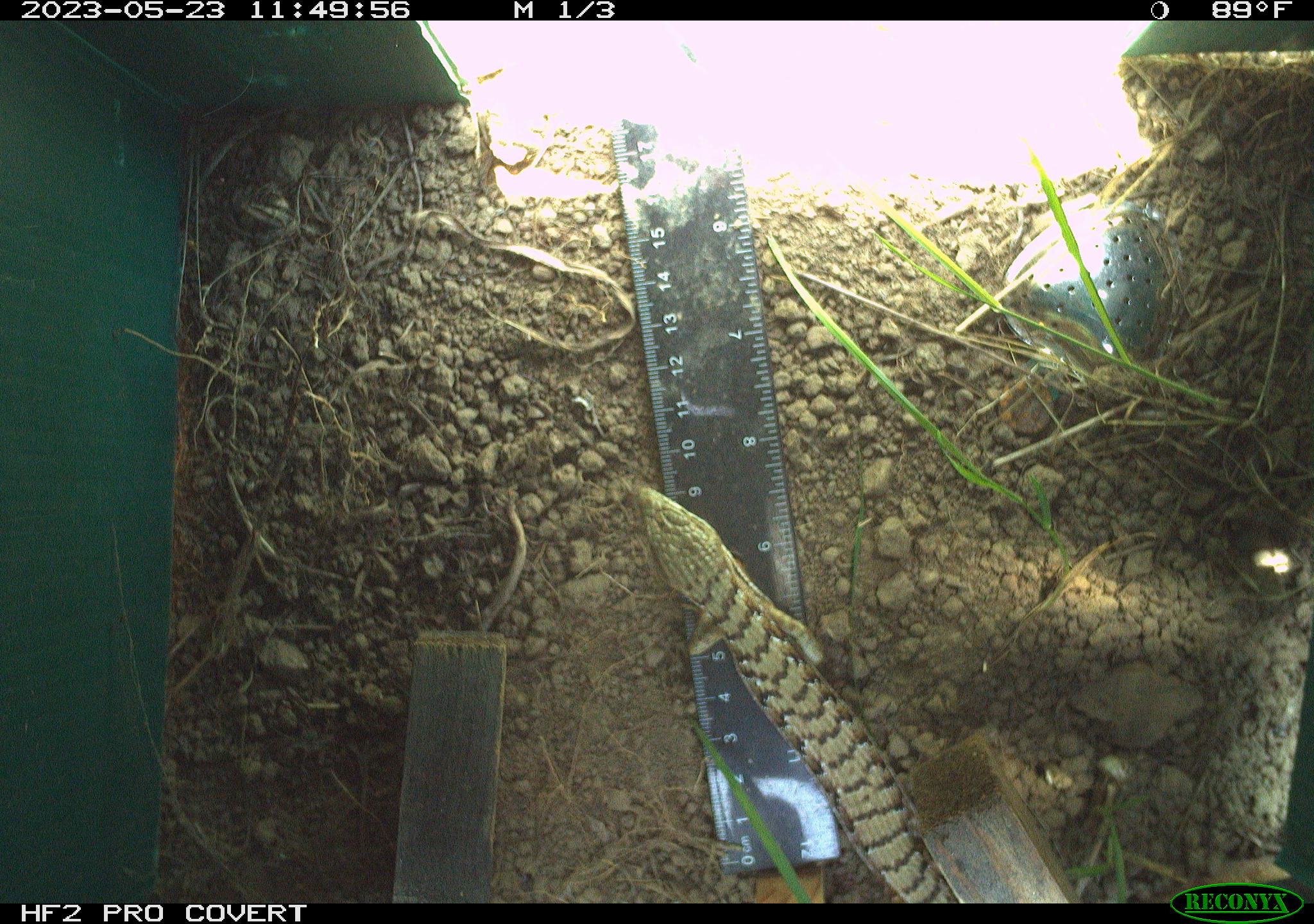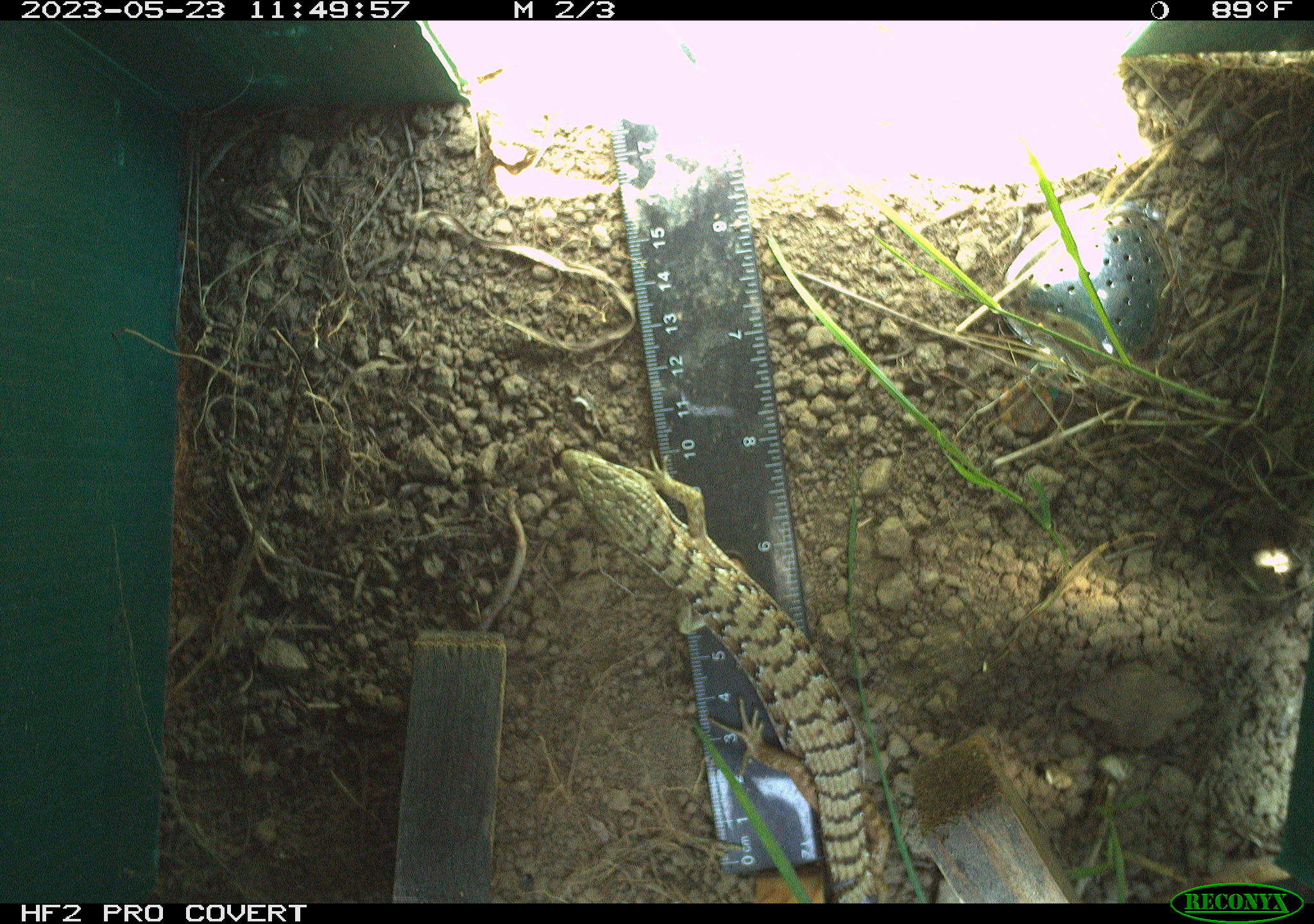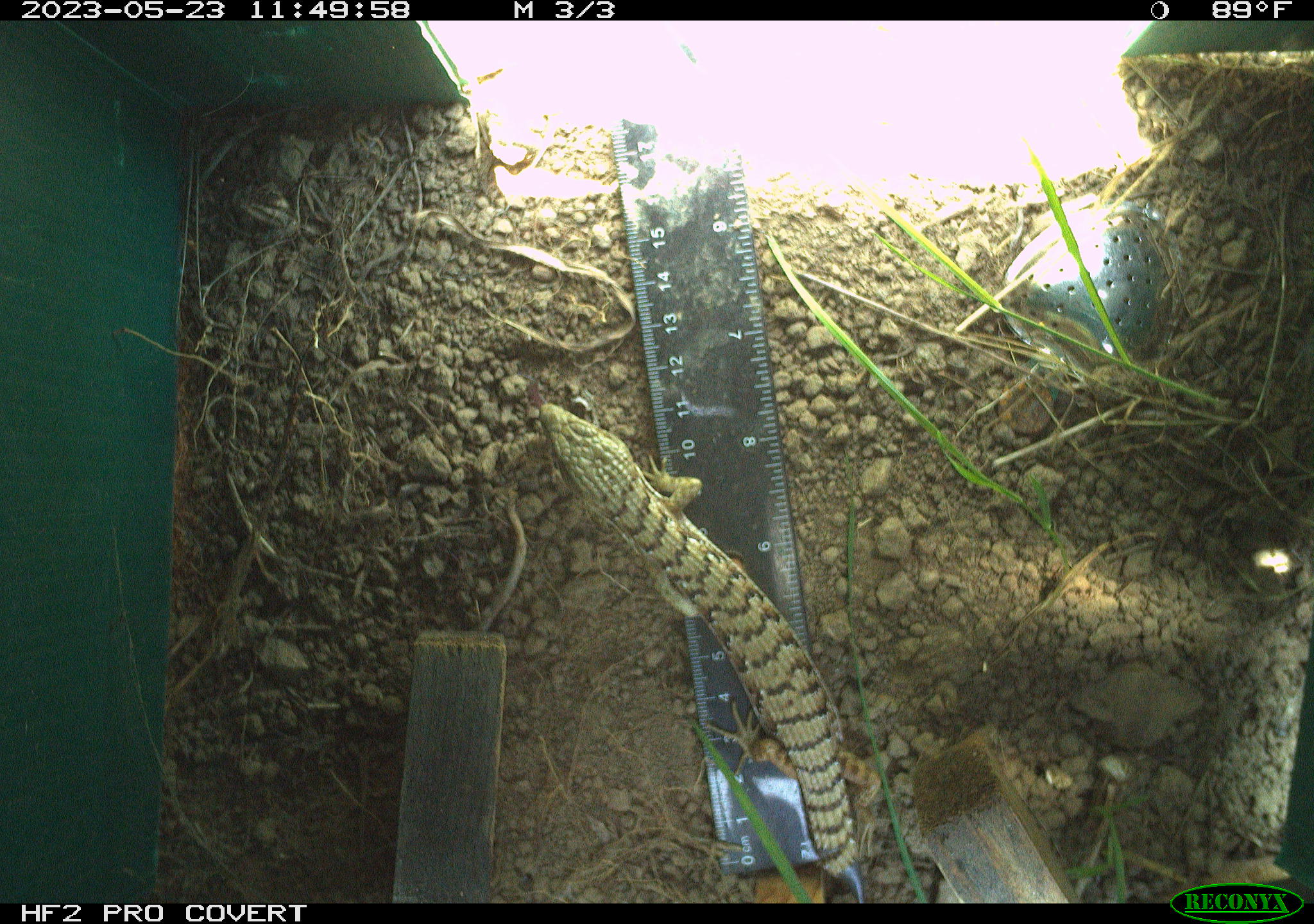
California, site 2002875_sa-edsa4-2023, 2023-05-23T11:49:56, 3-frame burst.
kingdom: Animalia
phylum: Chordata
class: Reptilia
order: Squamata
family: Anguidae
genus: Elgaria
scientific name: Elgaria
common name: alligator lizards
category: elgaria species